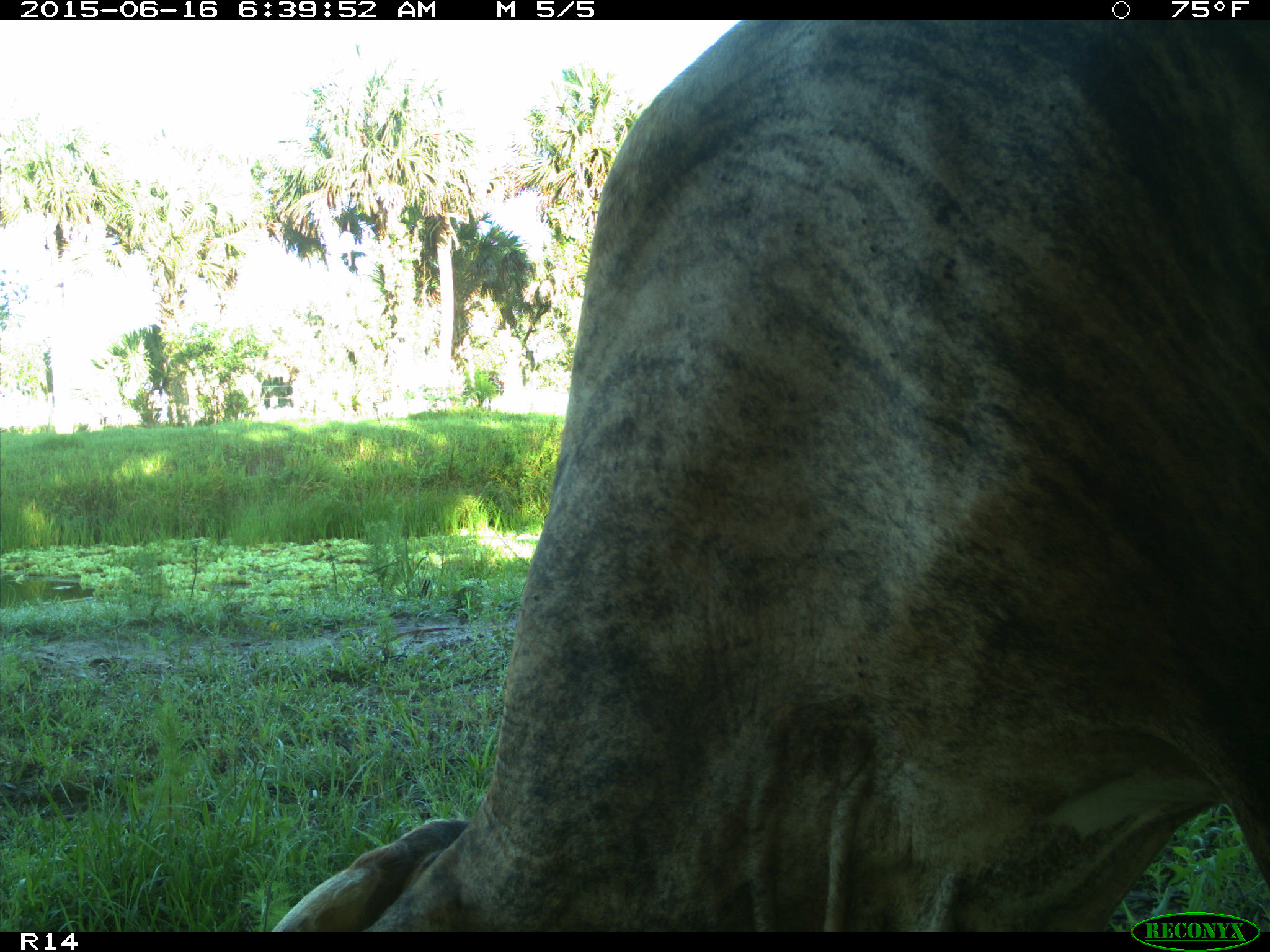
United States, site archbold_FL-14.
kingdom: Animalia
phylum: Chordata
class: Mammalia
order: Artiodactyla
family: Bovidae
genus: Bos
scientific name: Bos taurus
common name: domestic cow